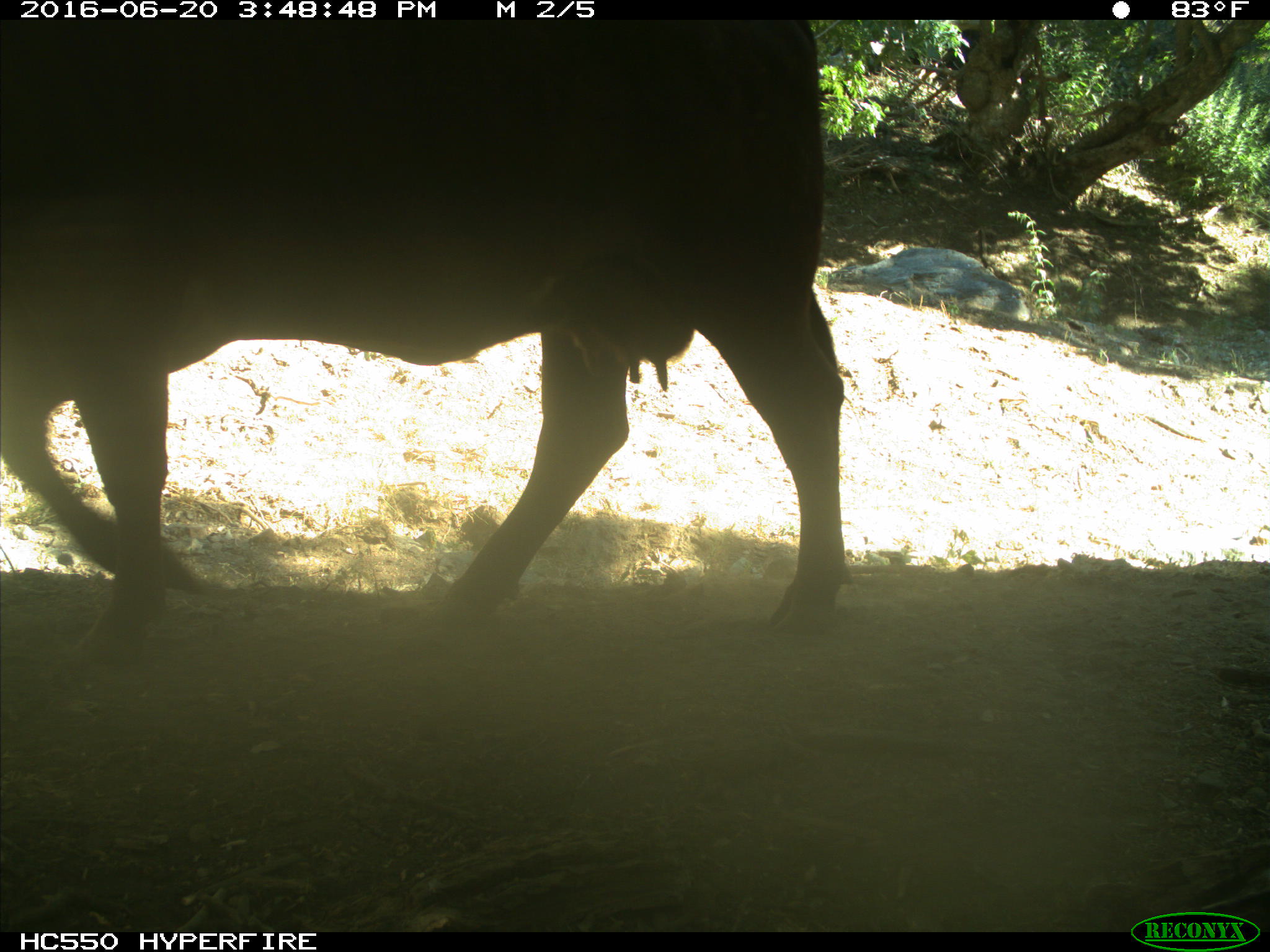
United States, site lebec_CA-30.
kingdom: Animalia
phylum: Chordata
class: Mammalia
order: Artiodactyla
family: Bovidae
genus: Bos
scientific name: Bos taurus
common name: domestic cow